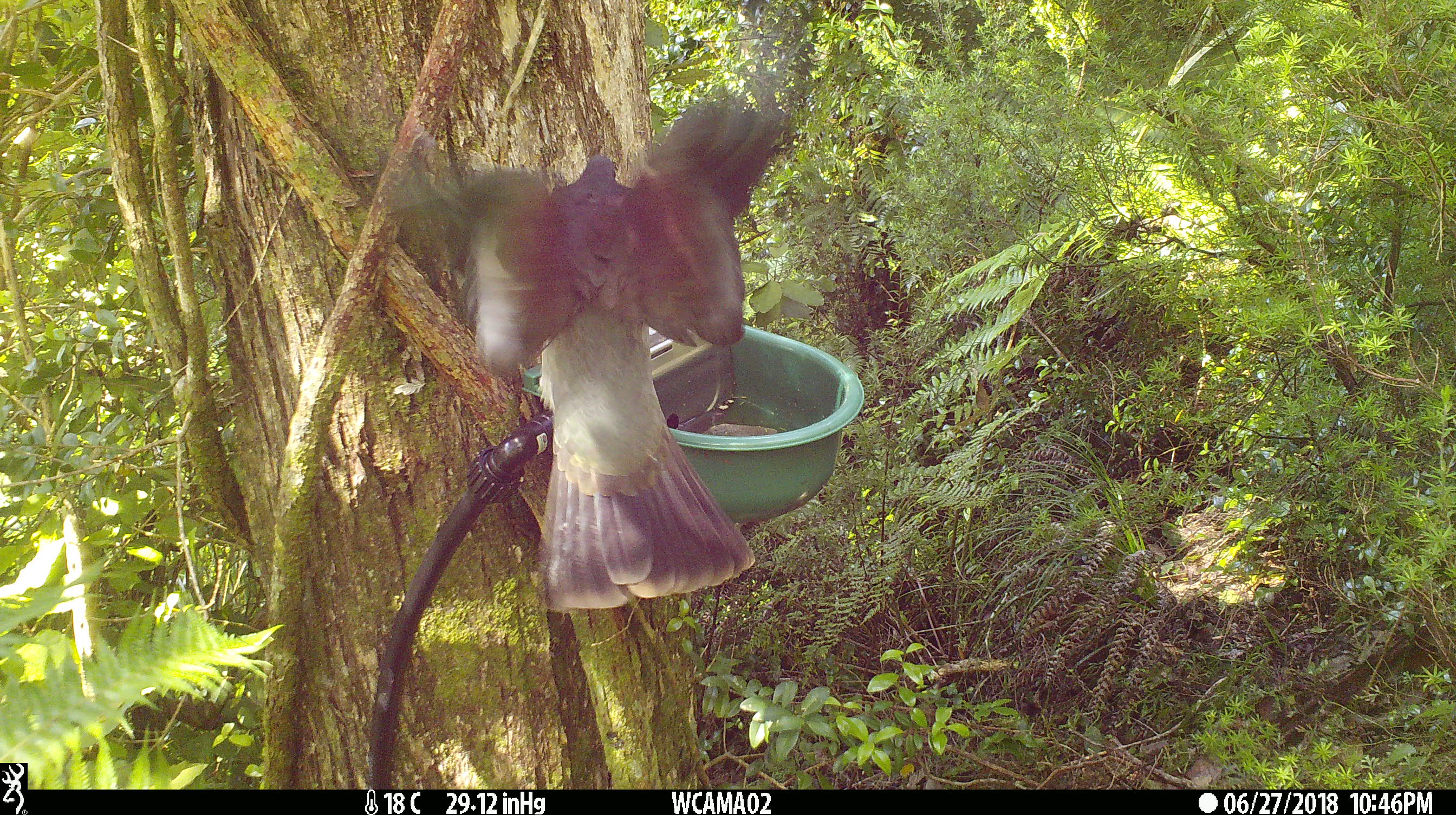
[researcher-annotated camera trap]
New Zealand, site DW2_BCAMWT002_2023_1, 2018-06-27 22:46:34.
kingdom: Animalia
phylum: Chordata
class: Aves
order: Columbiformes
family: Columbidae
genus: Hemiphaga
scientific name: Hemiphaga novaeseelandiae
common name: new zealand pigeon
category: kereru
Kereru (new zealand pigeon) (Hemiphaga novaeseelandiae).